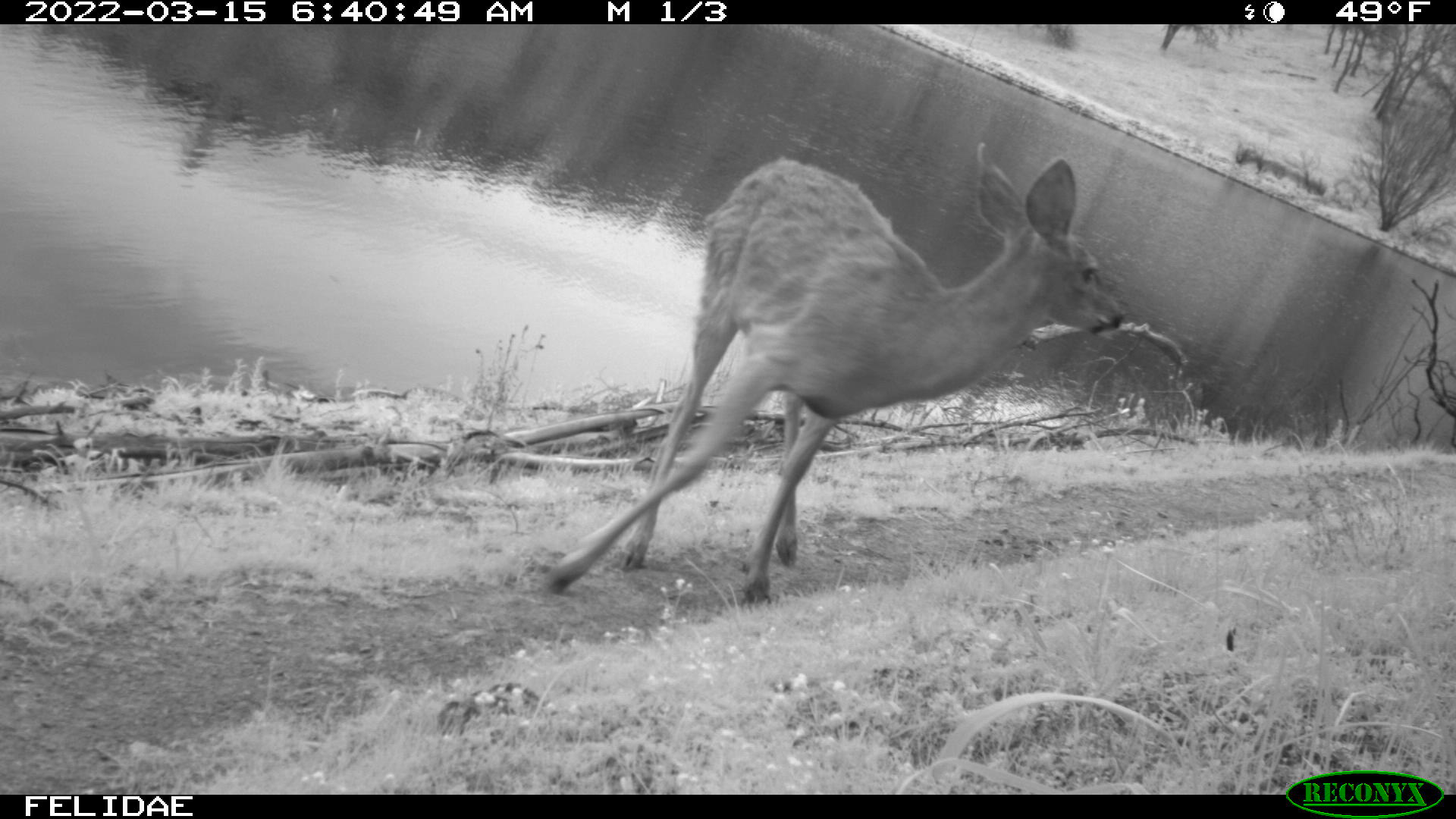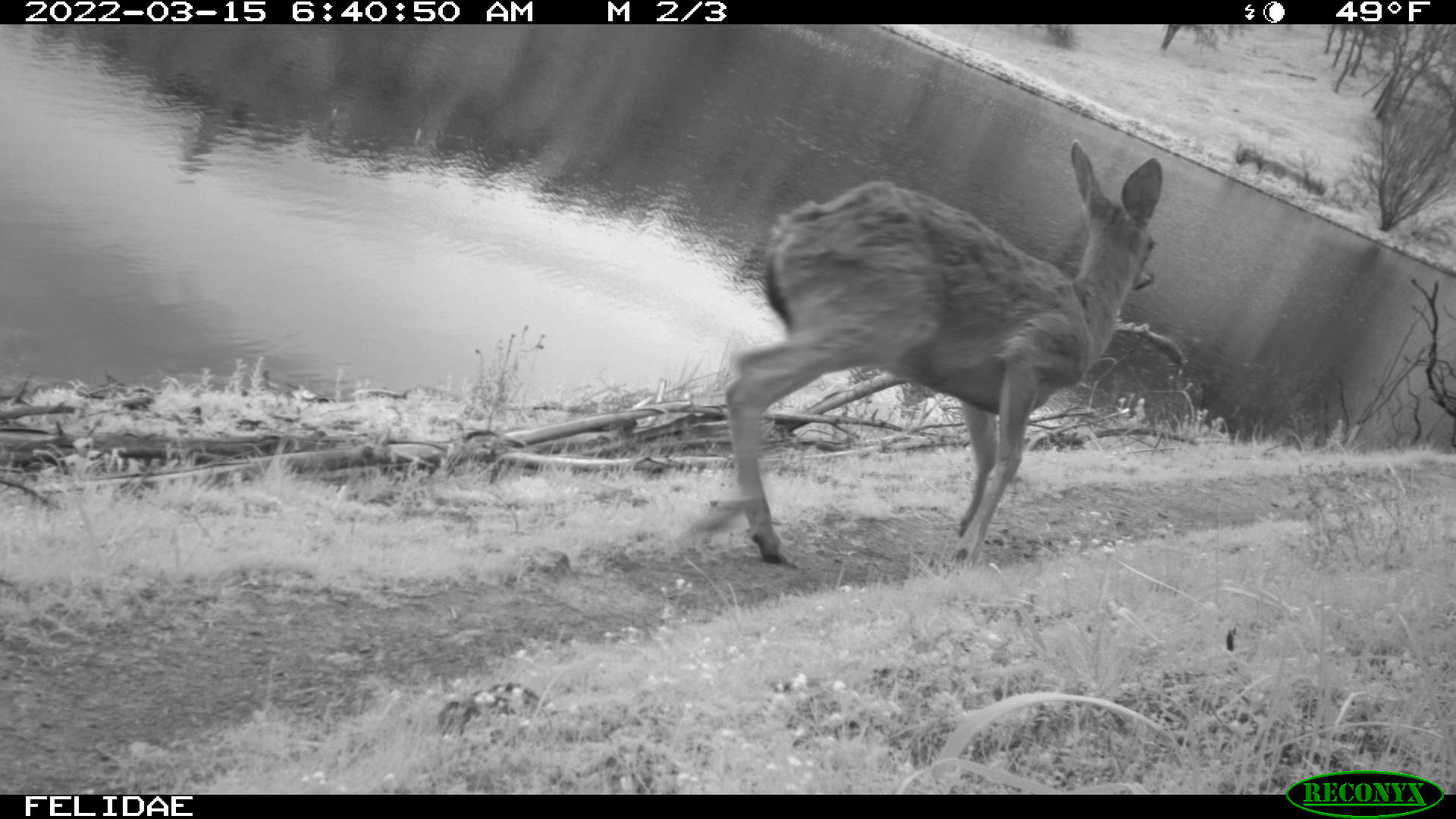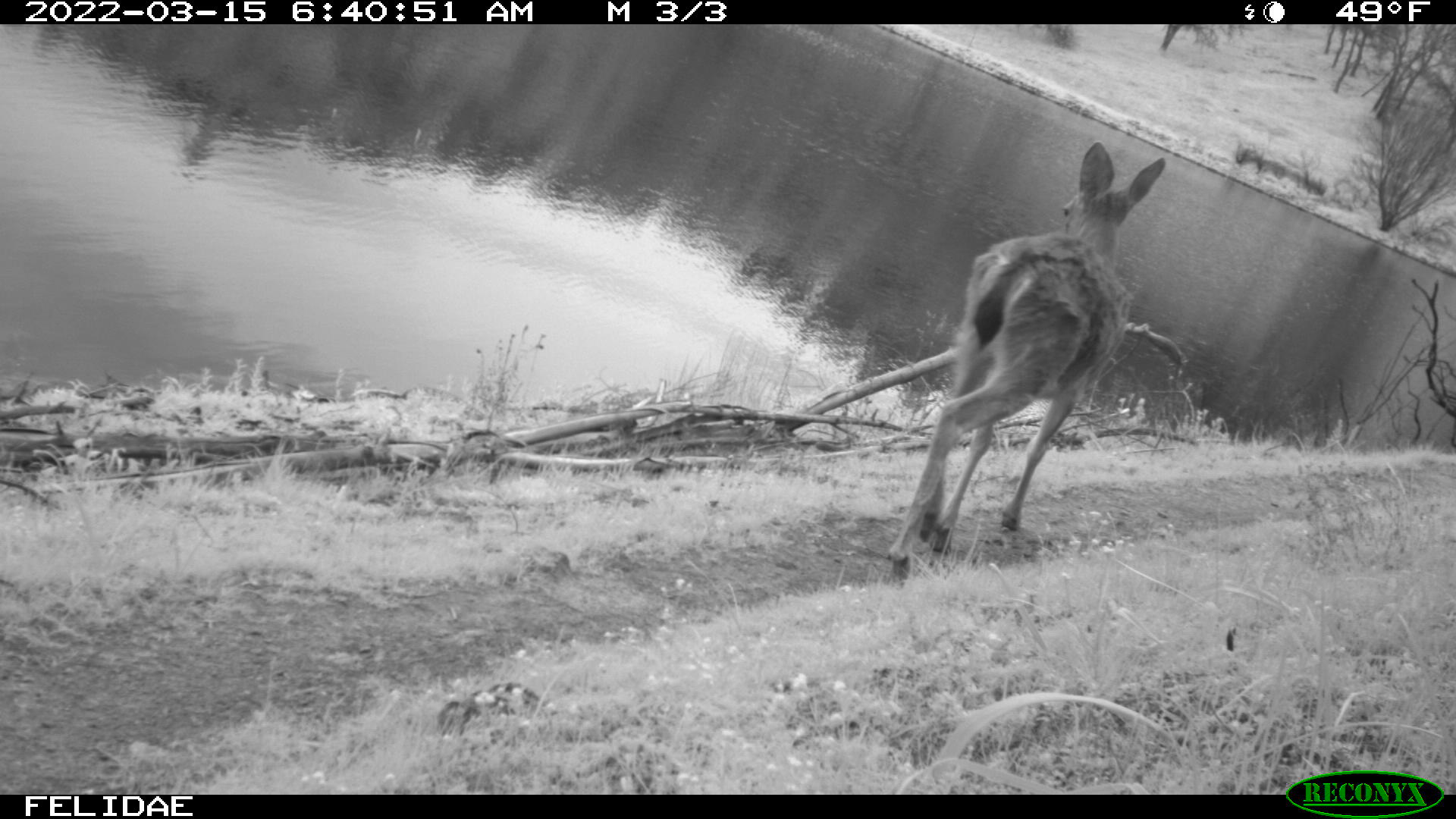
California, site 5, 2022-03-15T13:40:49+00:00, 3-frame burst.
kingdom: Animalia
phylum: Chordata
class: Mammalia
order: Artiodactyla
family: Cervidae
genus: Odocoileus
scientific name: Odocoileus hemionus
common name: mule deer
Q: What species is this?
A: Mule deer (Odocoileus hemionus).